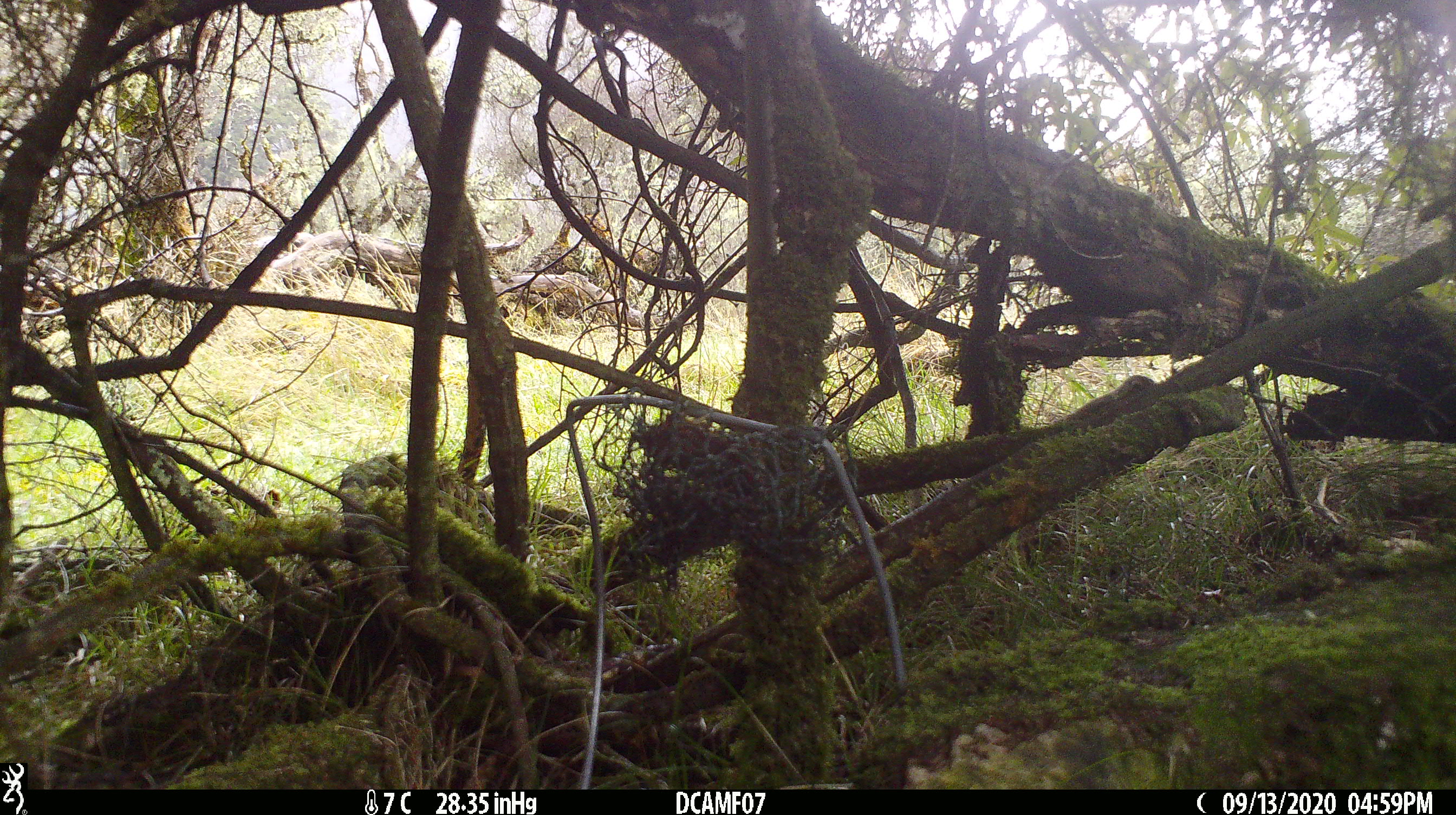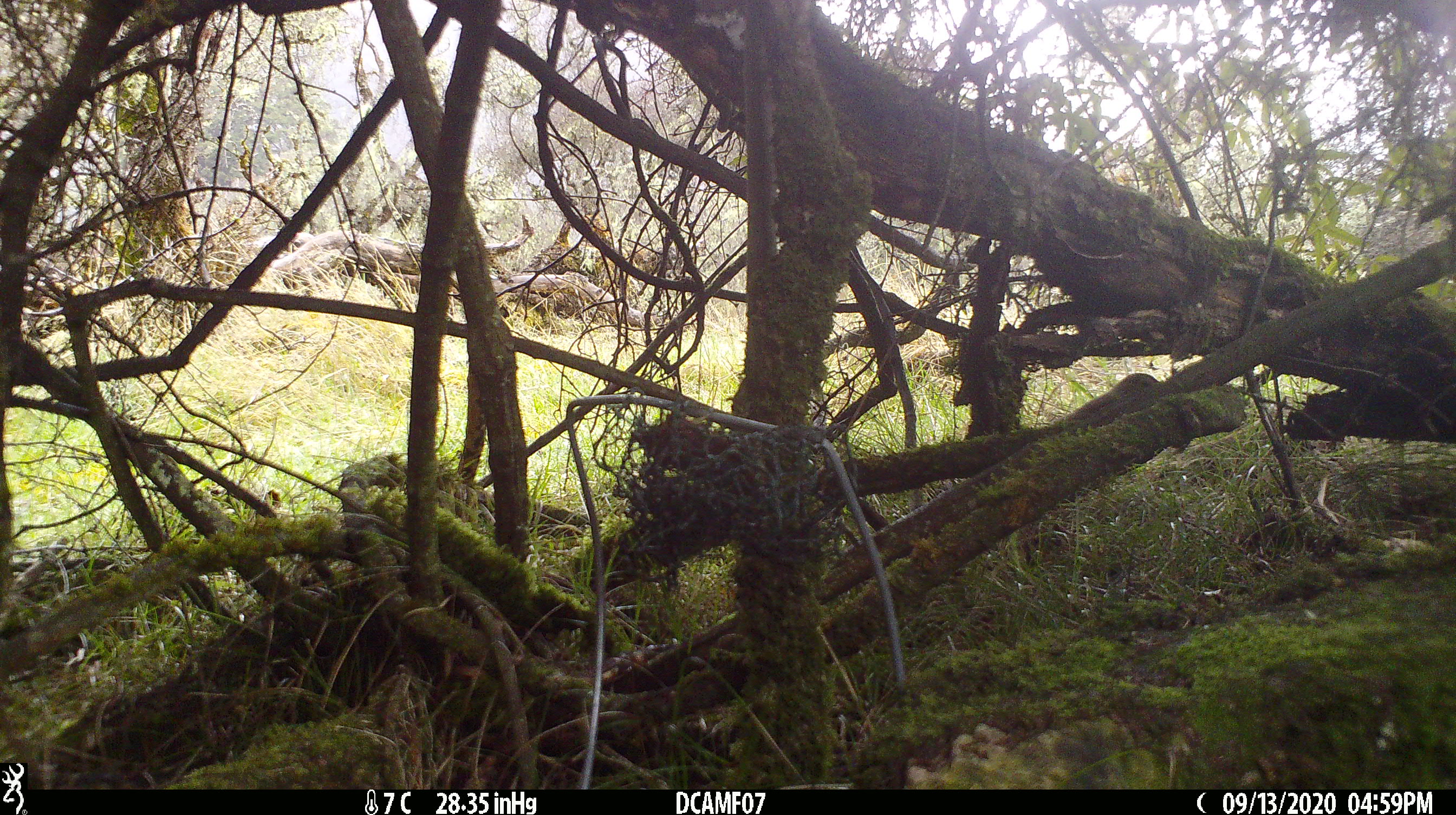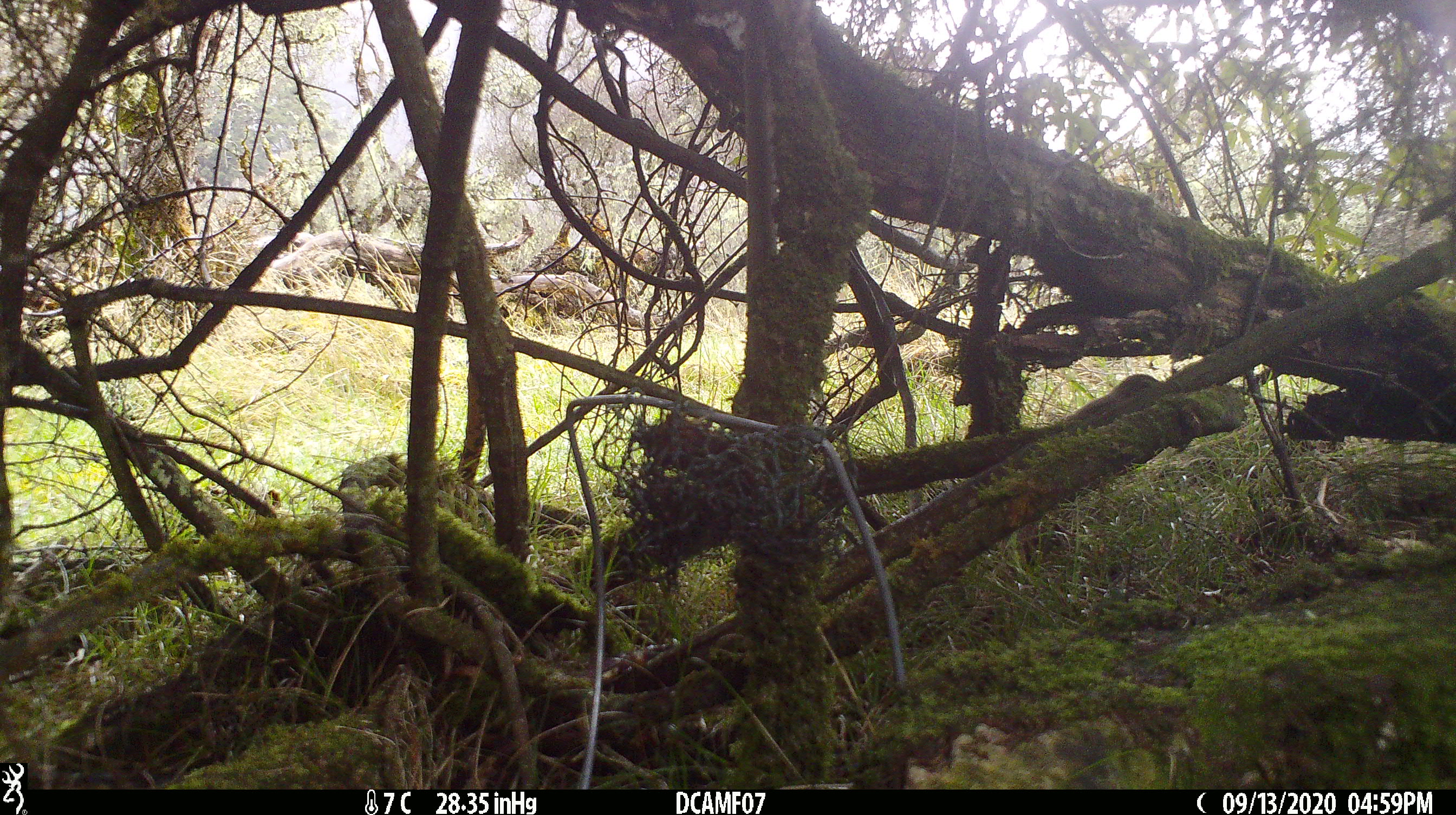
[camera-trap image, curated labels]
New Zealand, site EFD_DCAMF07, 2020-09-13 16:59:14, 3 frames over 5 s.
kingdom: Animalia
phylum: Chordata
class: Aves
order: Passeriformes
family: Turdidae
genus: Turdus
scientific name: Turdus philomelos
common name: song thrush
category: thrush